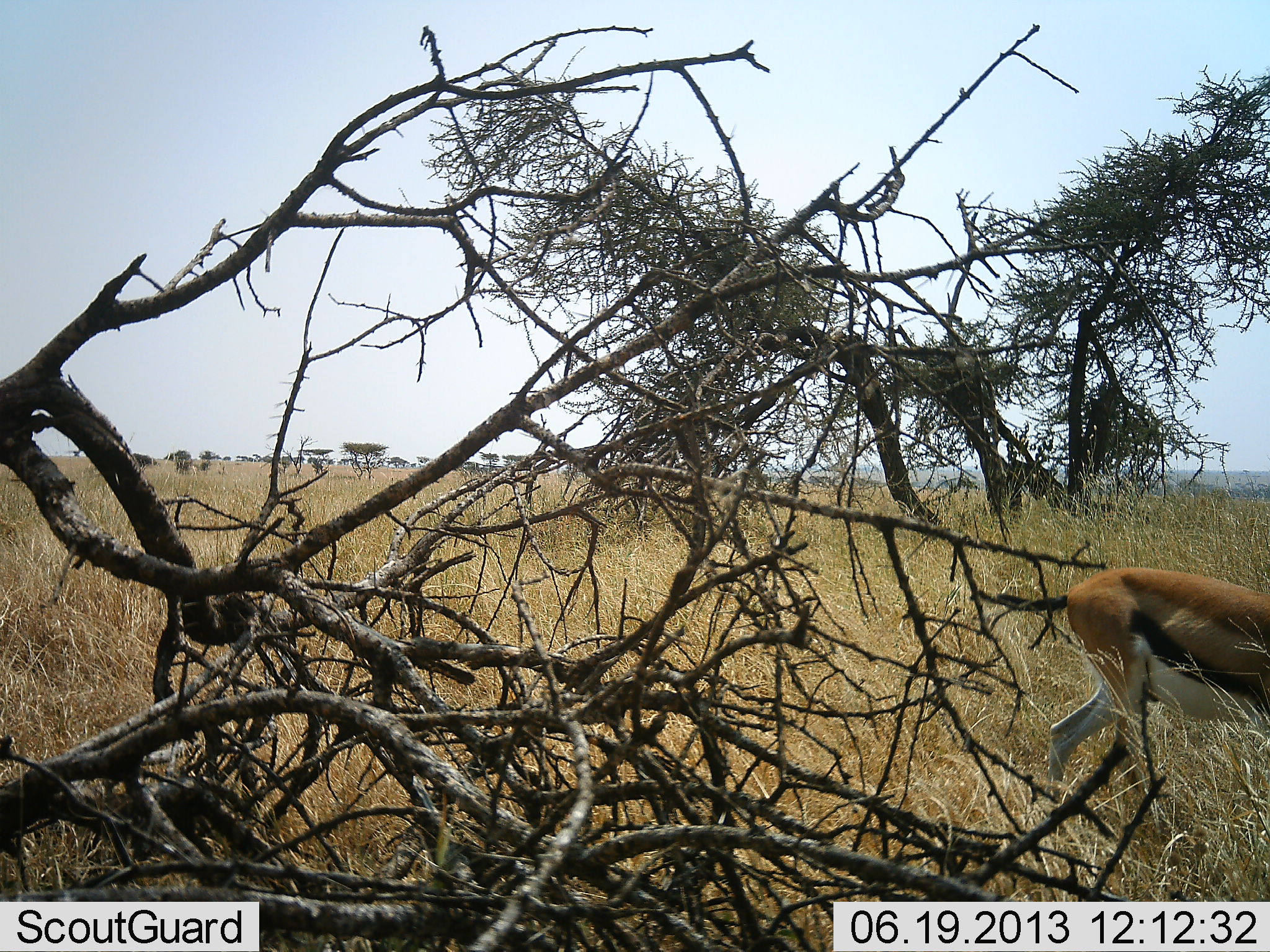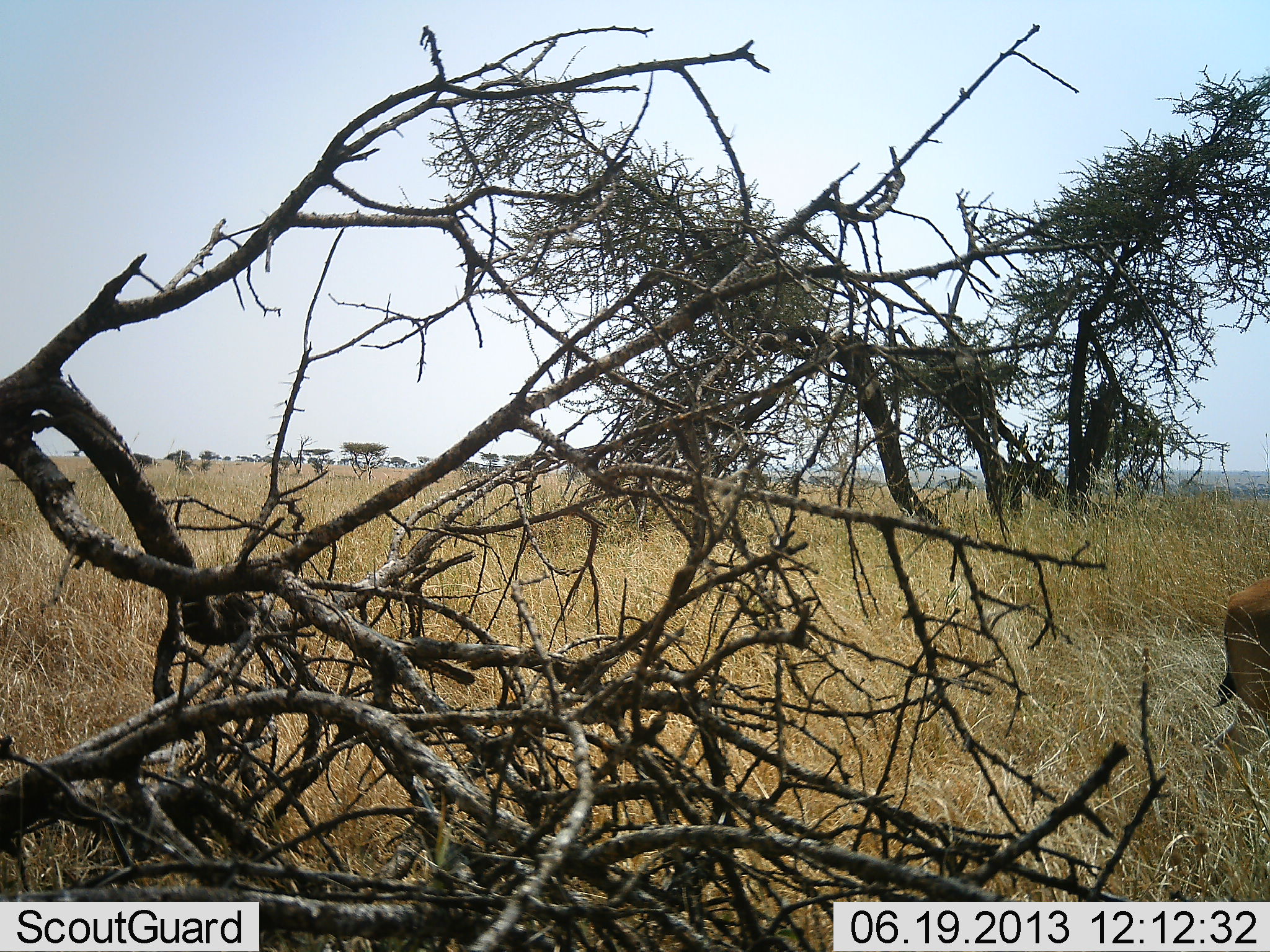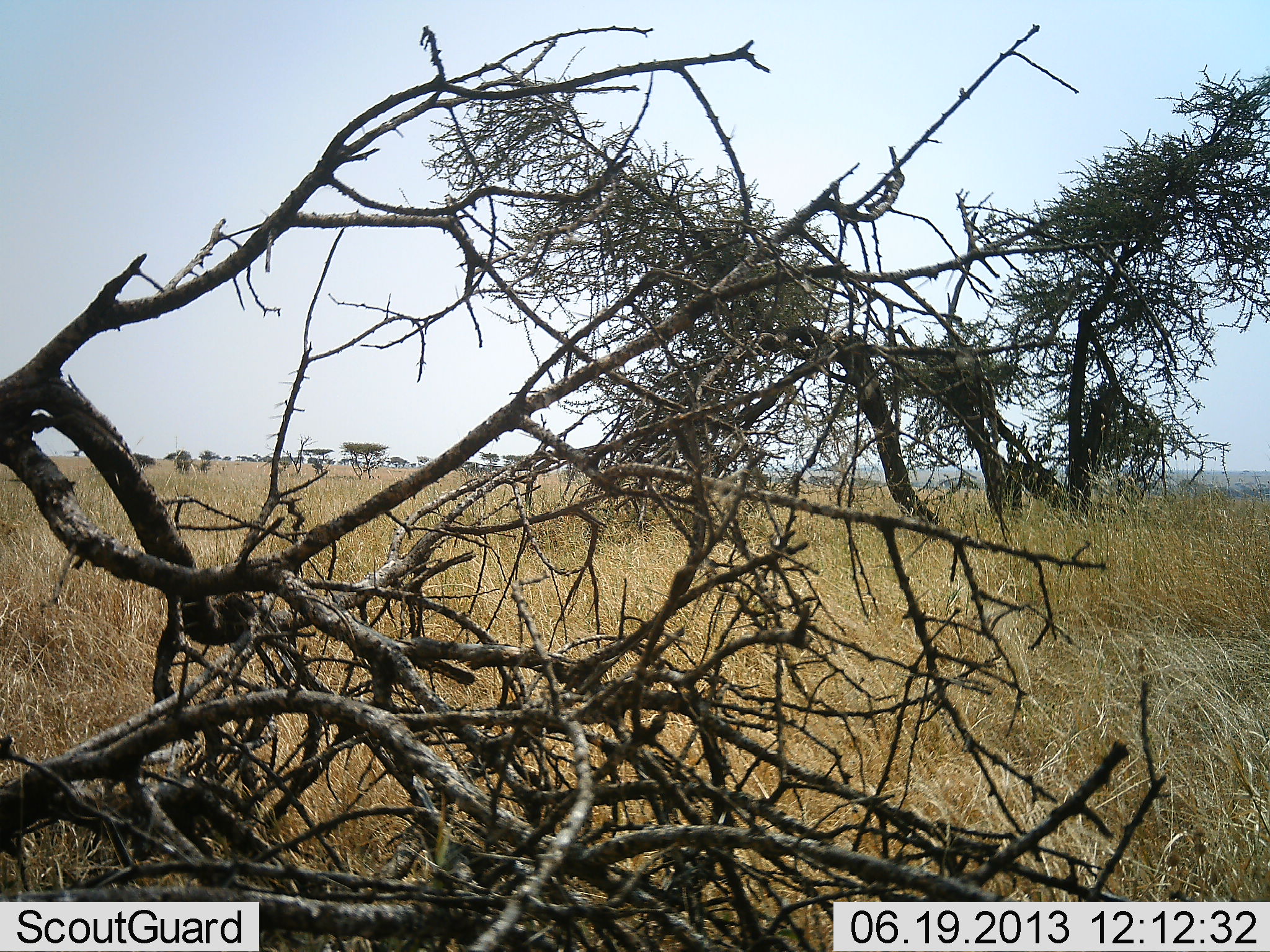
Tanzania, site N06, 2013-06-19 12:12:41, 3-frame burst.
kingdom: Animalia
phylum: Chordata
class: Mammalia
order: Artiodactyla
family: Bovidae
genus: Eudorcas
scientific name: Eudorcas thomsonii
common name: thomson's gazelle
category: gazellethomsons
Gazellethomsons (thomson's gazelle) (Eudorcas thomsonii), count 1. Behavior (volunteer vote fractions): standing 0%, resting 0%, moving 100%, interacting 0%. Young present (vote fraction): 0%. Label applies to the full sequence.